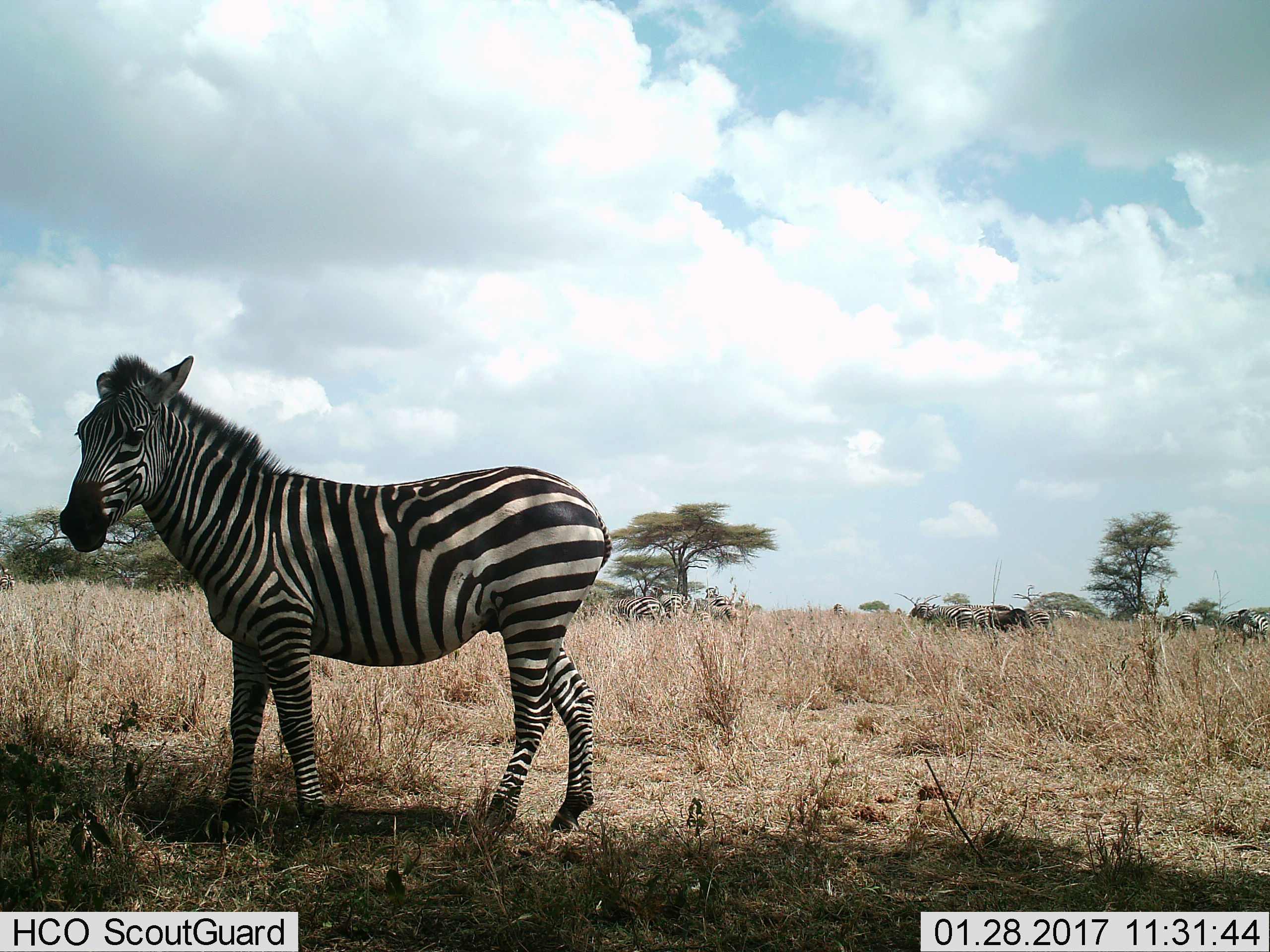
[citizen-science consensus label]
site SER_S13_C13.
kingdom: Animalia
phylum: Chordata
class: Mammalia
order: Perissodactyla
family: Equidae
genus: Equus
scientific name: Equus quagga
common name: plains zebra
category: zebraplains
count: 11-50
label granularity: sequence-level